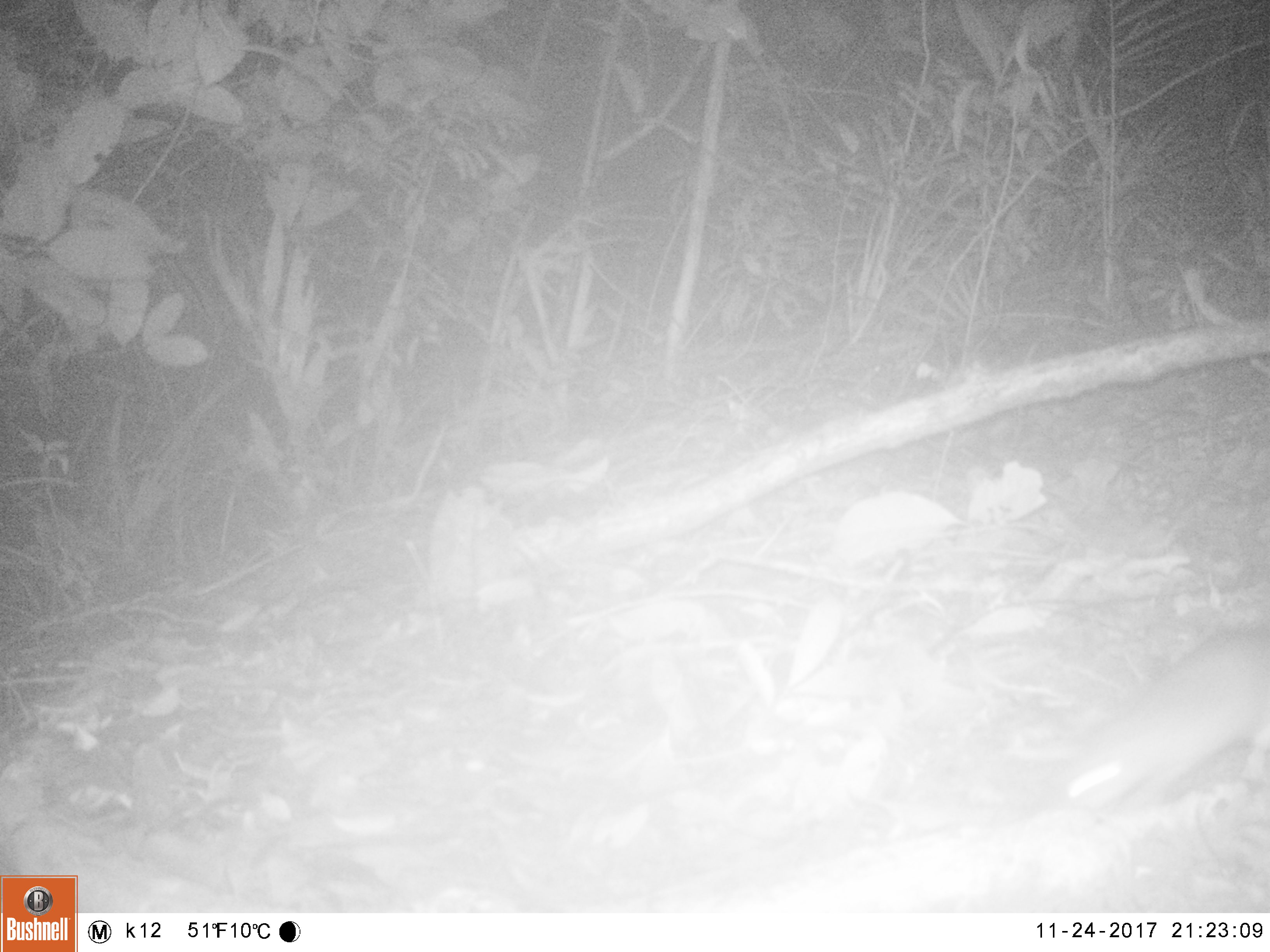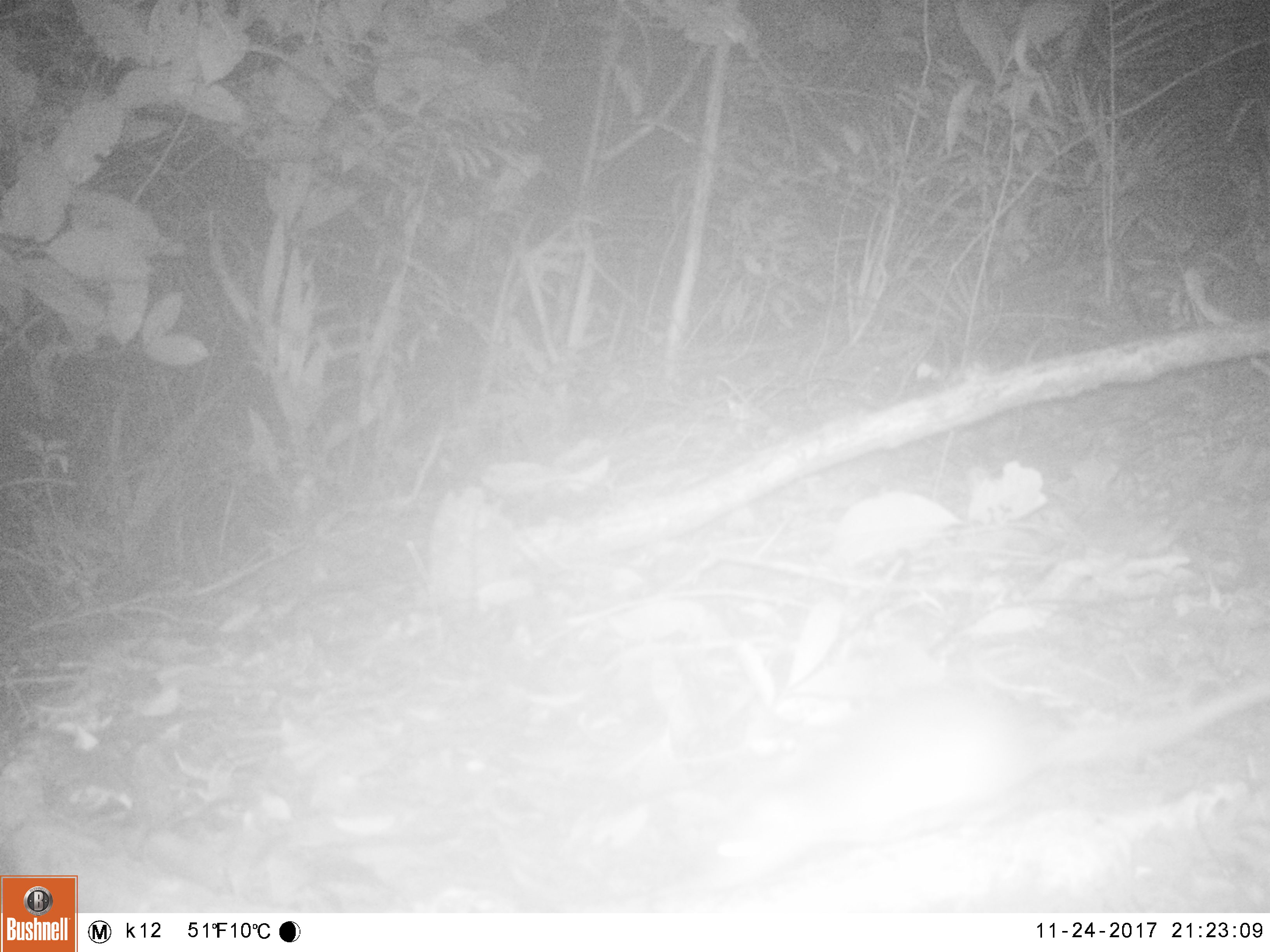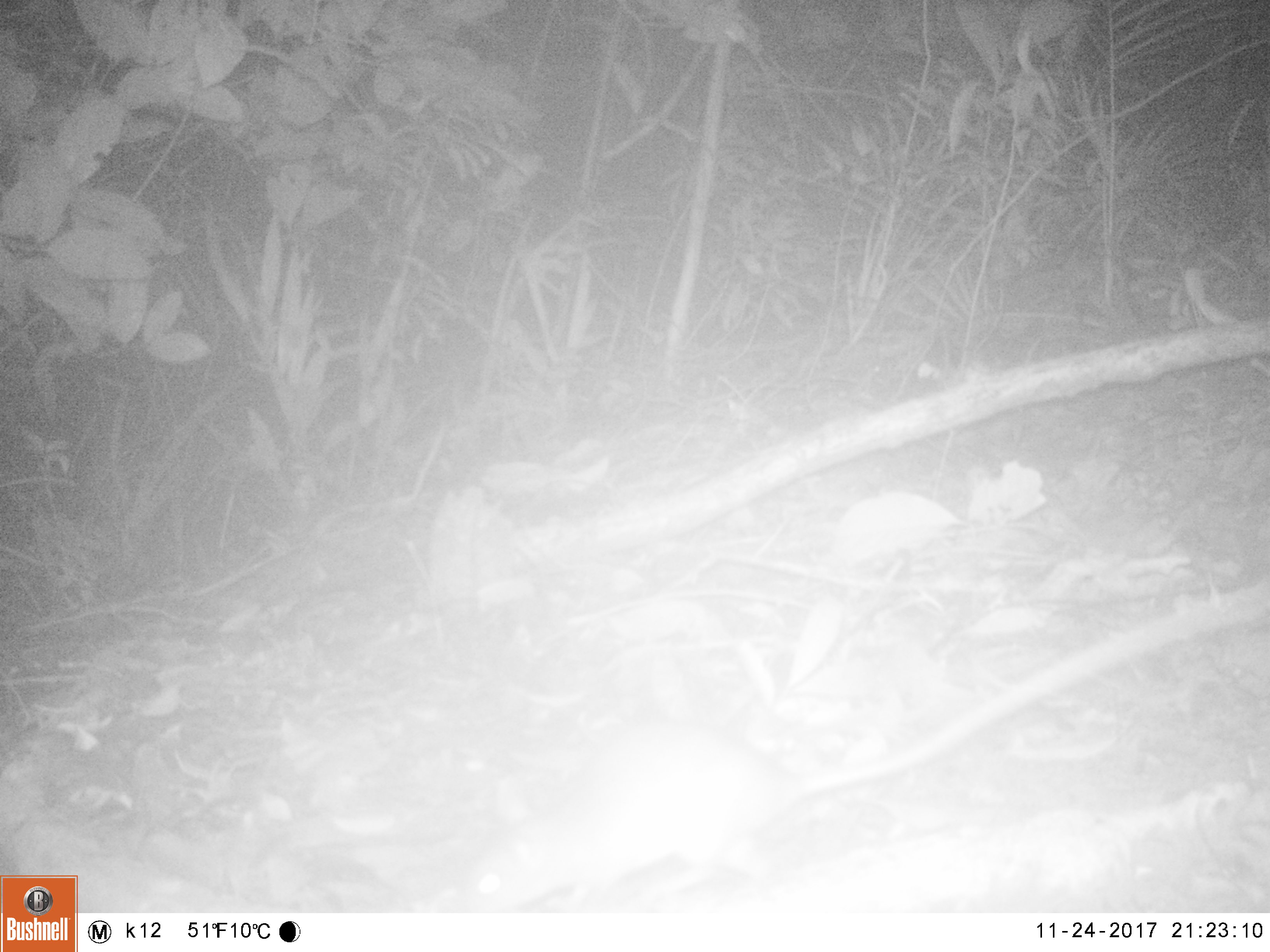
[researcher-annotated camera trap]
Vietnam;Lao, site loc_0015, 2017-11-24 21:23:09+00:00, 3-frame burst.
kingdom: Animalia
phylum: Chordata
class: Mammalia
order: Rodentia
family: Muridae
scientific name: Muridae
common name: old-world mice and rats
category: unidentified murid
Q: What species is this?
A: Unidentified murid (old-world mice and rats) (Muridae).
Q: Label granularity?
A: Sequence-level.